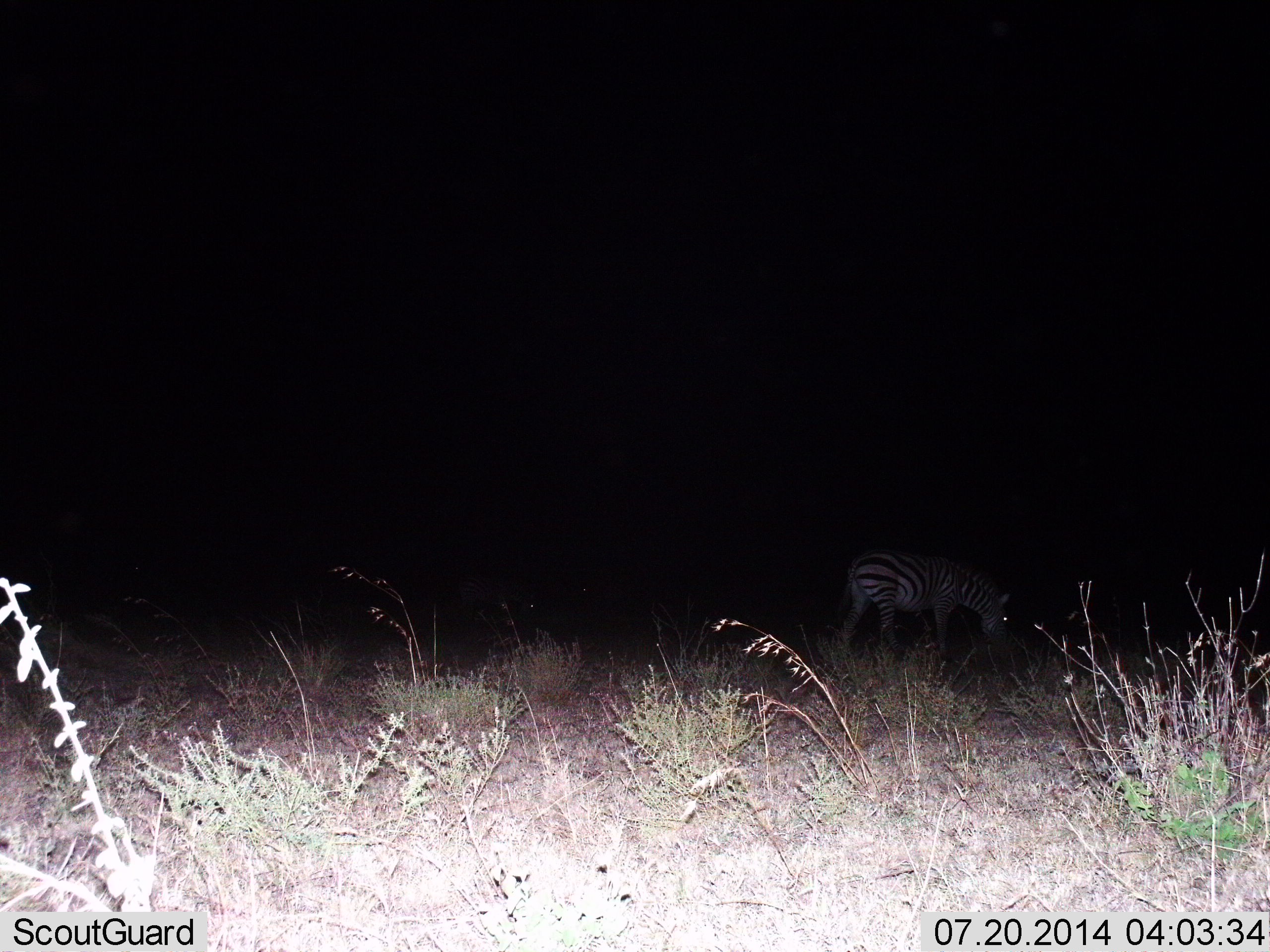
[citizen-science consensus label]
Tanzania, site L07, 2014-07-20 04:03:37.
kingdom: Animalia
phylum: Chordata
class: Mammalia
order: Perissodactyla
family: Equidae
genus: Equus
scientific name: Equus quagga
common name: plains zebra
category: zebra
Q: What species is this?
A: Zebra (plains zebra) (Equus quagga).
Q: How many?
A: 1.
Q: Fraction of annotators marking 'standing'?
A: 50%.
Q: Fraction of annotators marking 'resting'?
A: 0%.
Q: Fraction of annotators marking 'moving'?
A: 20%.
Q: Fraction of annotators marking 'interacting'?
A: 0%.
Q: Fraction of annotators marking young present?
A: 10%.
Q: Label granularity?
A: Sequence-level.